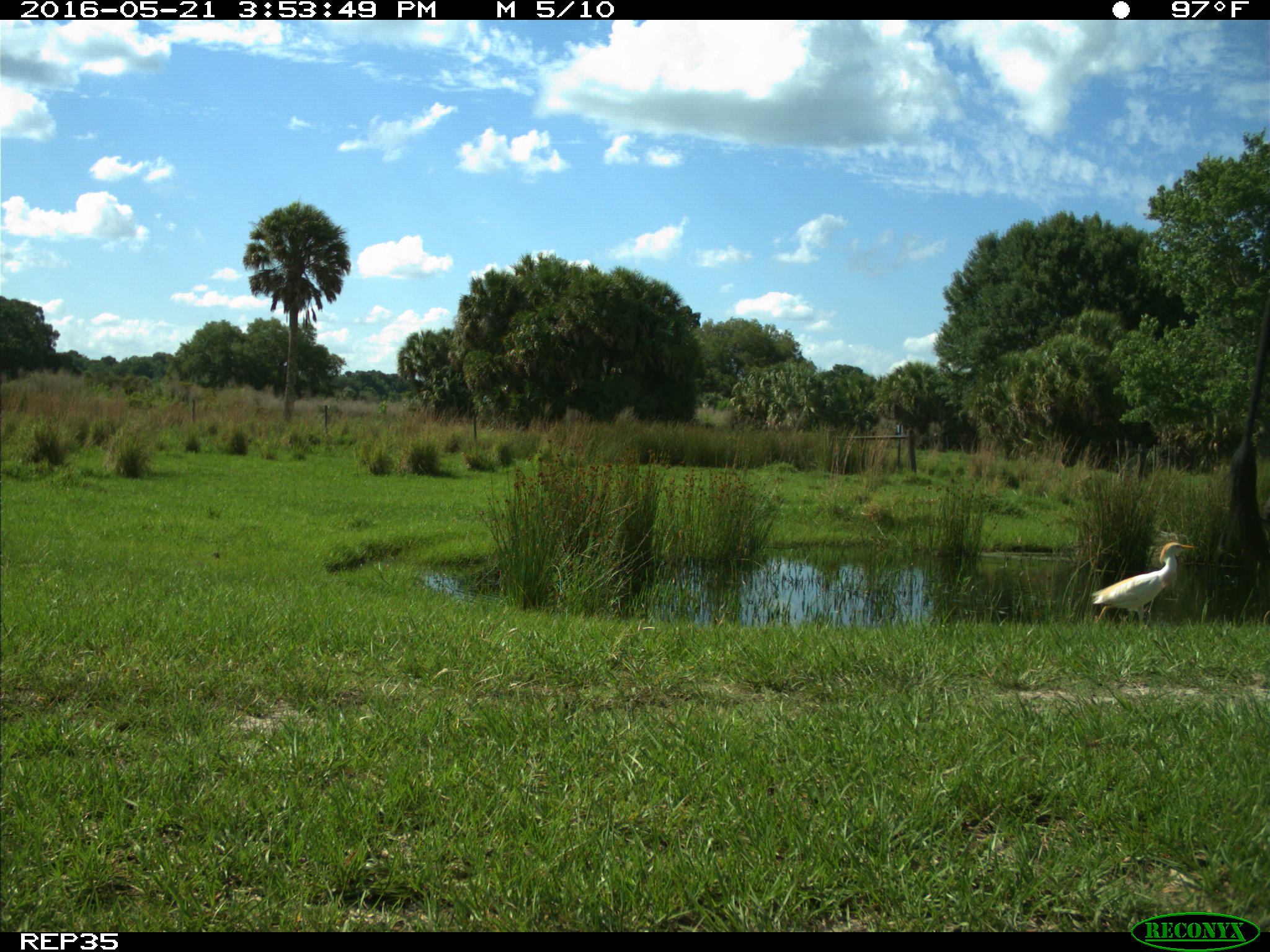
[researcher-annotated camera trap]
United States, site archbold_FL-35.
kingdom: Animalia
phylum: Chordata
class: Mammalia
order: Artiodactyla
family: Bovidae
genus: Bos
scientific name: Bos taurus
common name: domestic cow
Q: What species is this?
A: Bos taurus (domestic cow).